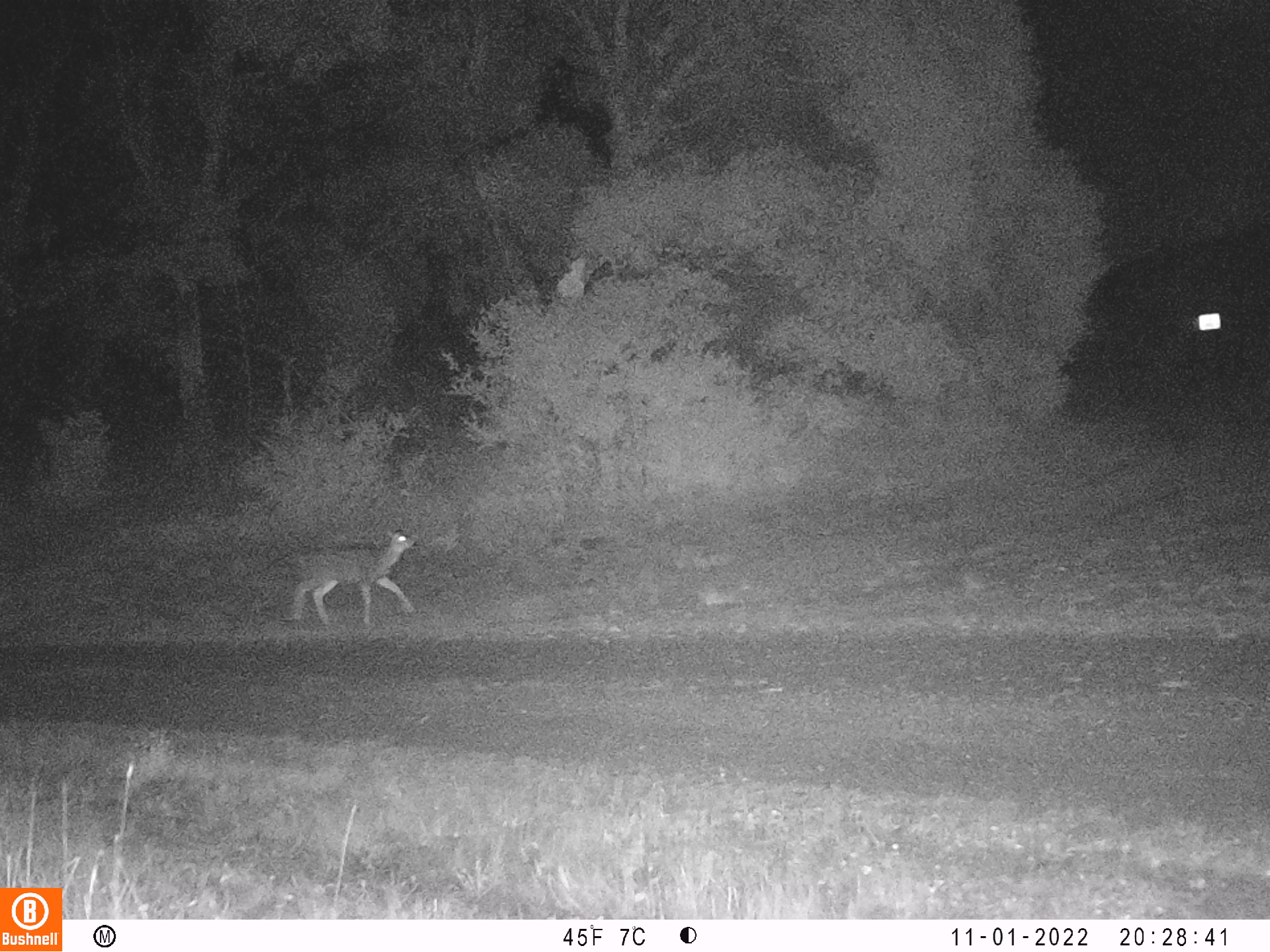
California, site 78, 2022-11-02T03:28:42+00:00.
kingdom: Animalia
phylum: Chordata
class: Mammalia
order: Artiodactyla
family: Cervidae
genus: Odocoileus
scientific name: Odocoileus hemionus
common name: mule deer